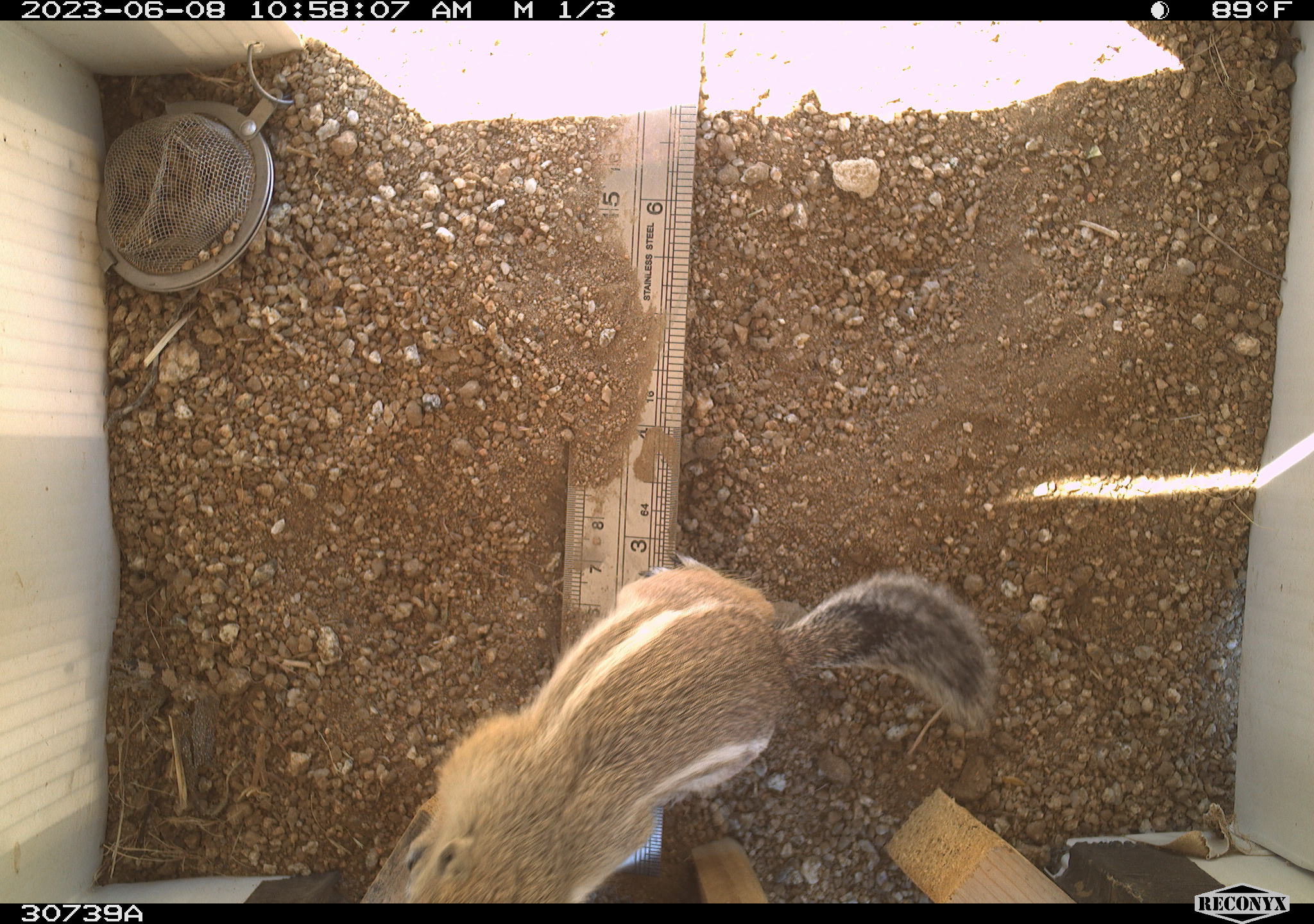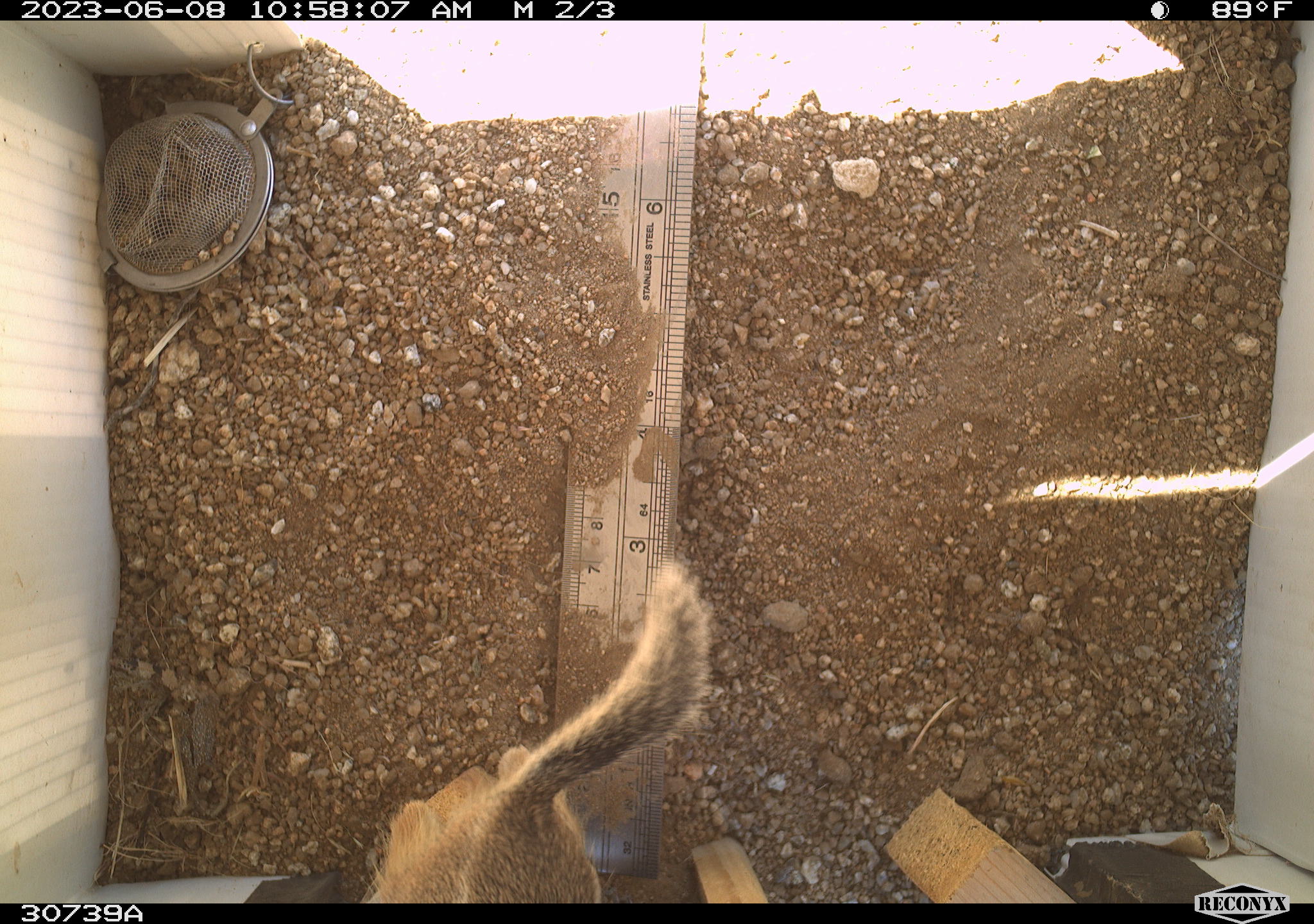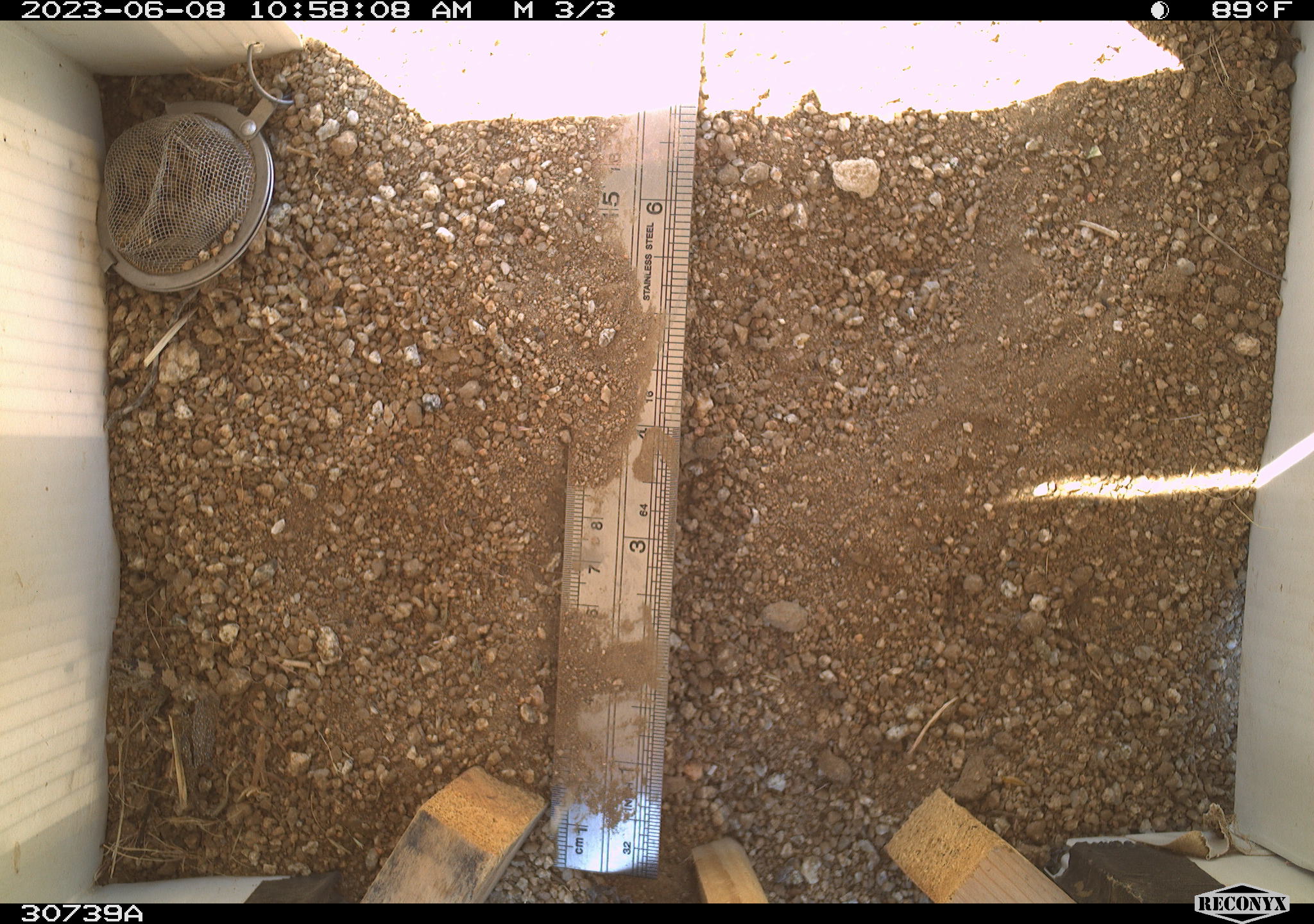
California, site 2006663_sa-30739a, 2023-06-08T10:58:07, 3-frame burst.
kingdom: Animalia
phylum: Chordata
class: Mammalia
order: Rodentia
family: Sciuridae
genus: Ammospermophilus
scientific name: Ammospermophilus leucurus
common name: white-tailed antelope squirrel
White-tailed antelope squirrel (Ammospermophilus leucurus).